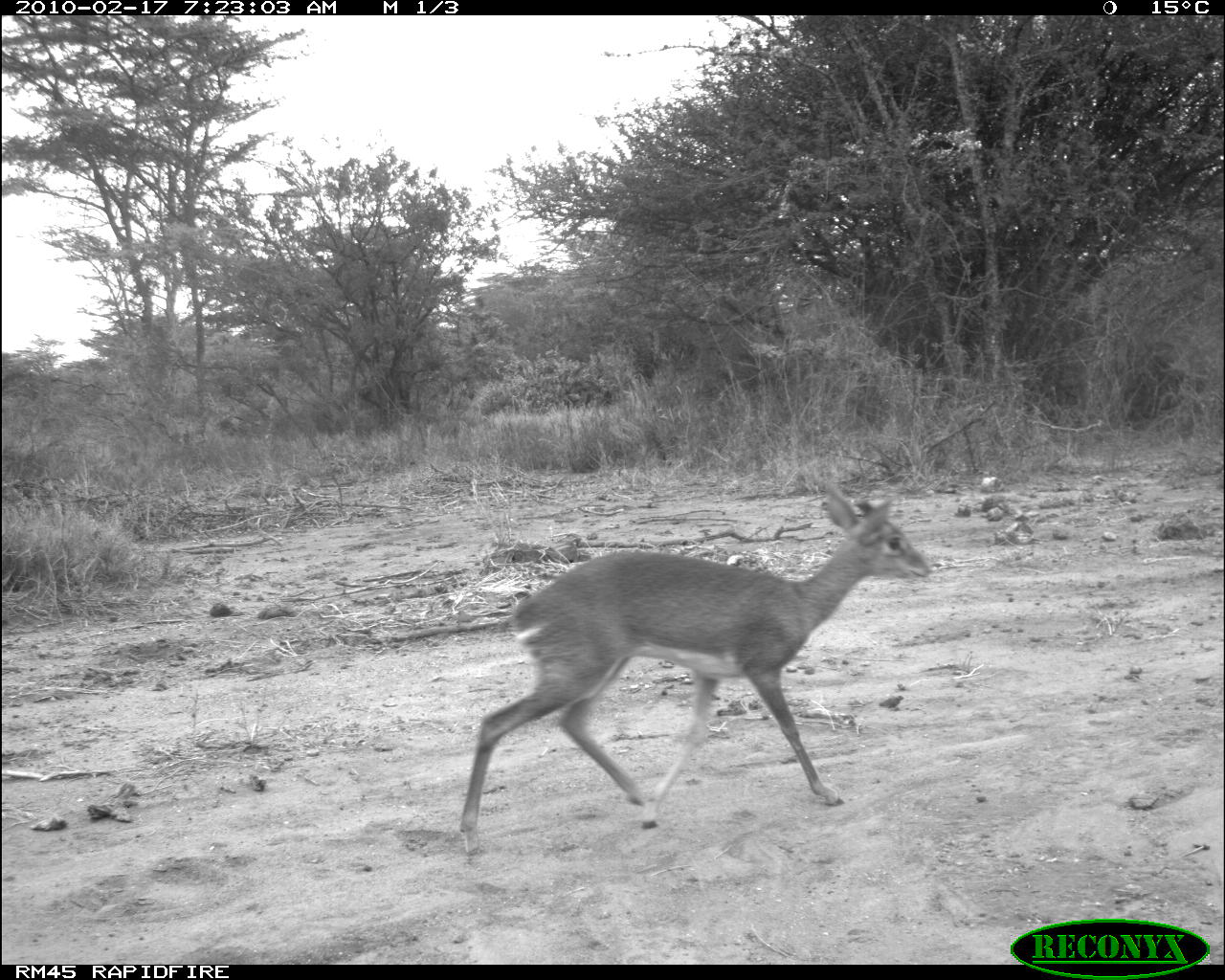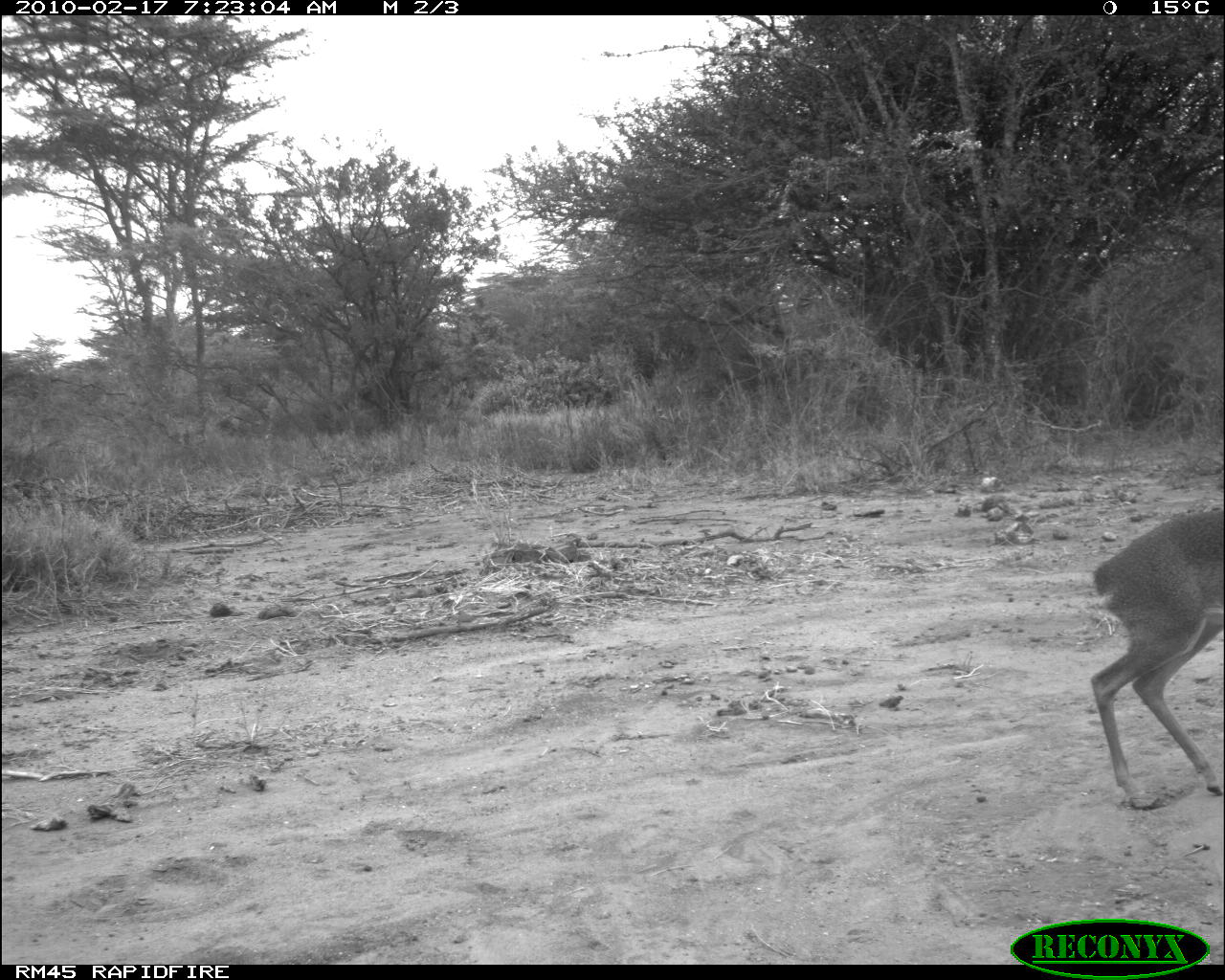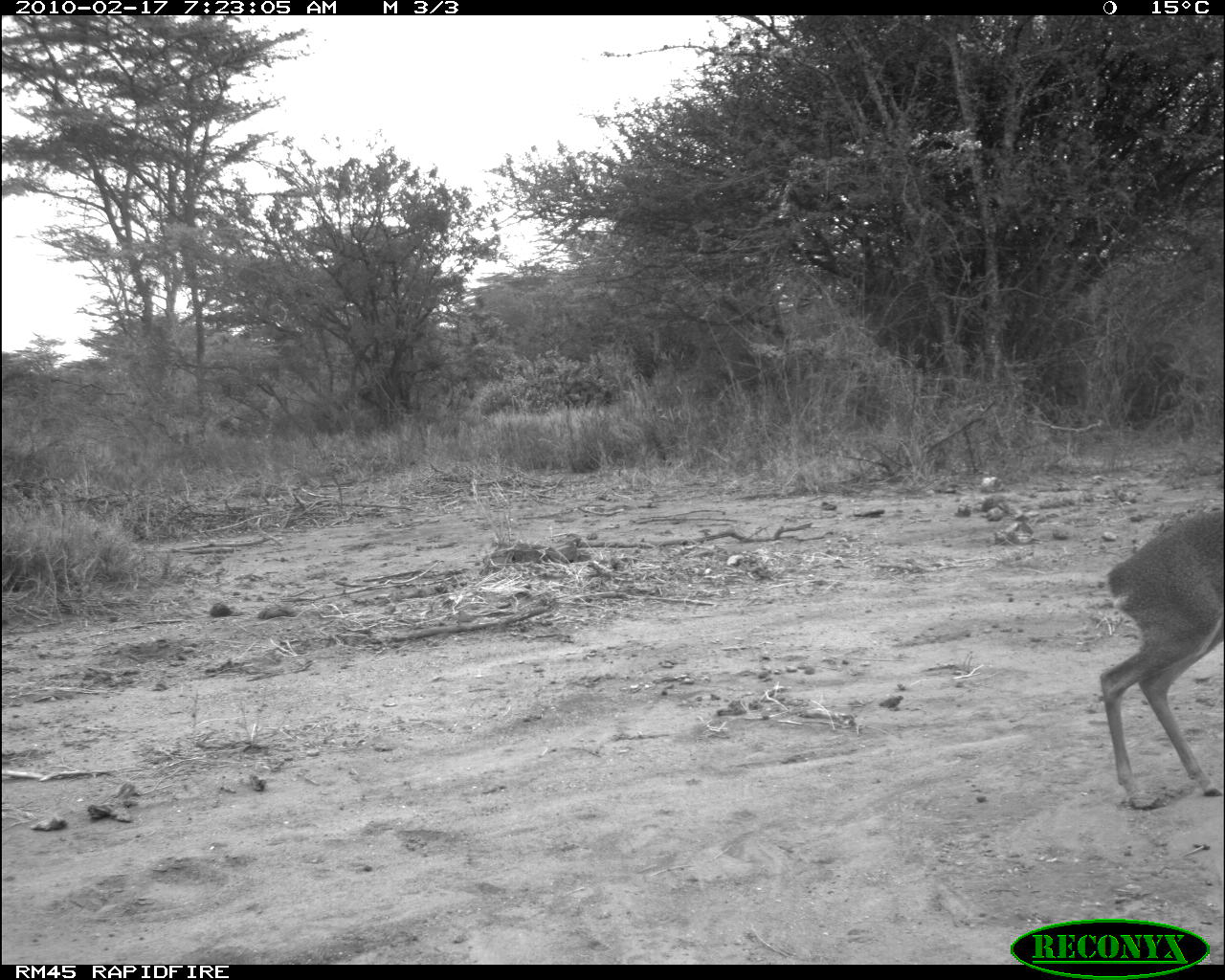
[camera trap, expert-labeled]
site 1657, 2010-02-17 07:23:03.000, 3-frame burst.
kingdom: Animalia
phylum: Chordata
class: Mammalia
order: Artiodactyla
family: Bovidae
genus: Madoqua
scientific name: Madoqua guentheri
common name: günther's dik-dik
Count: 1.